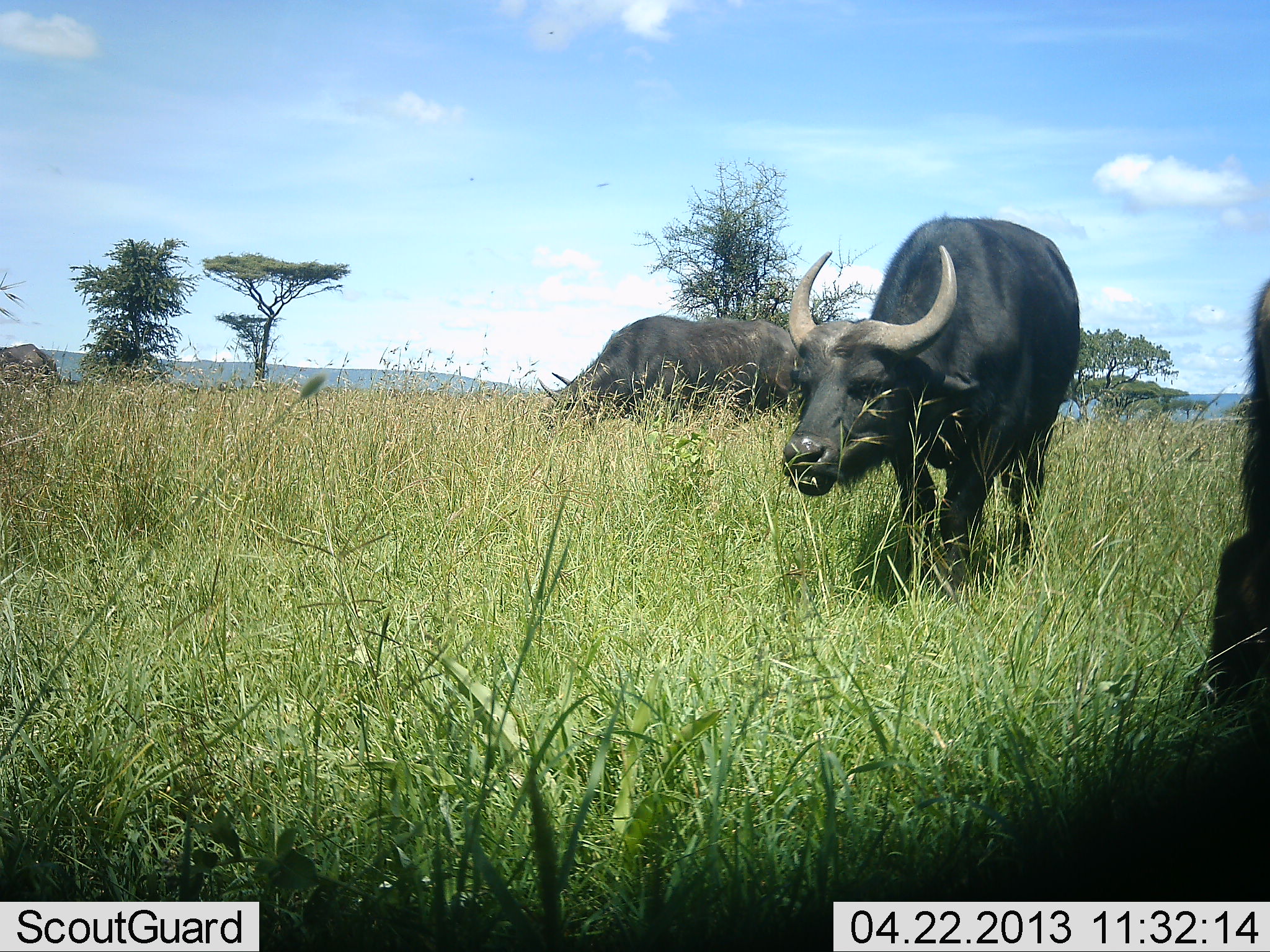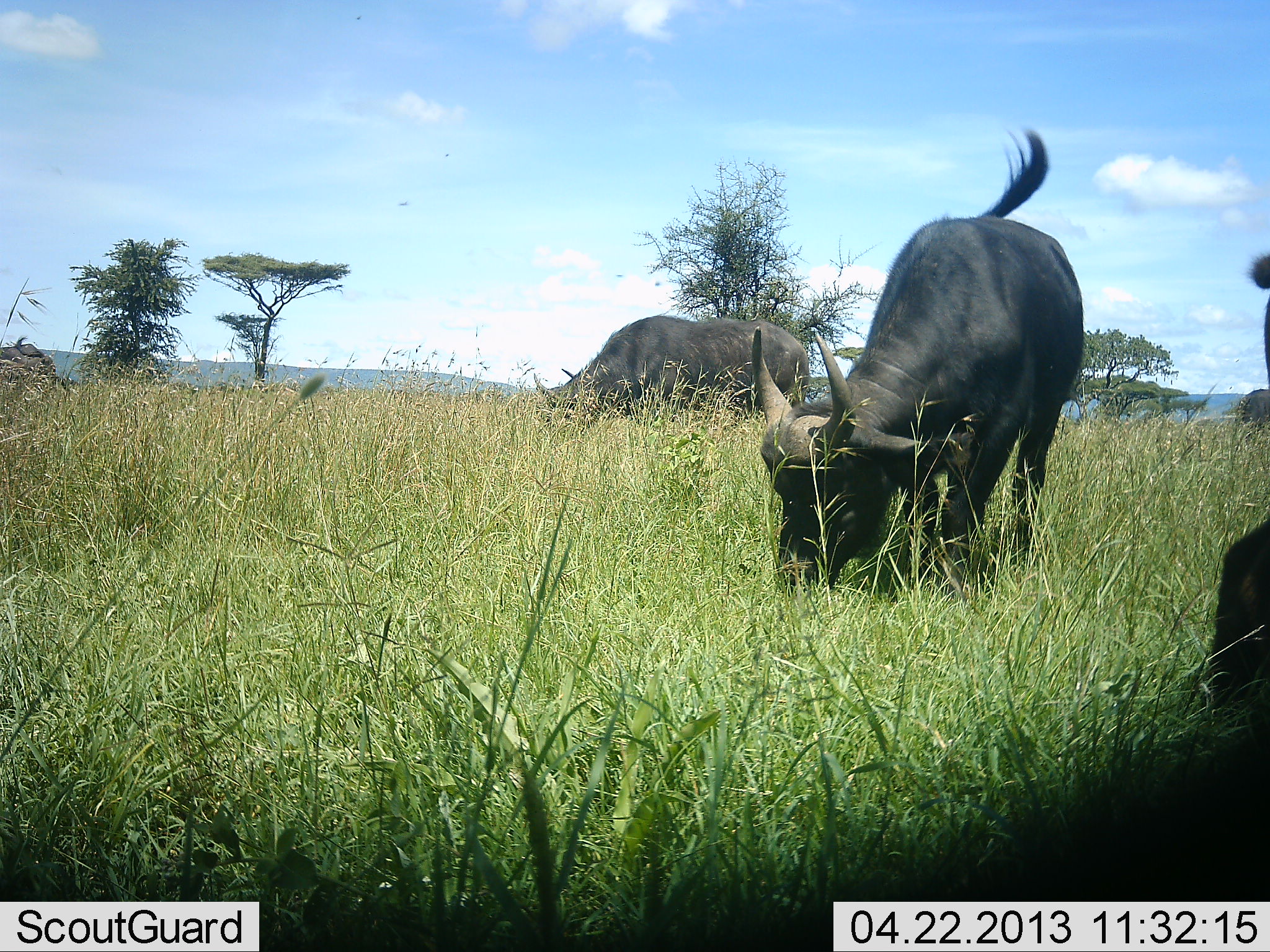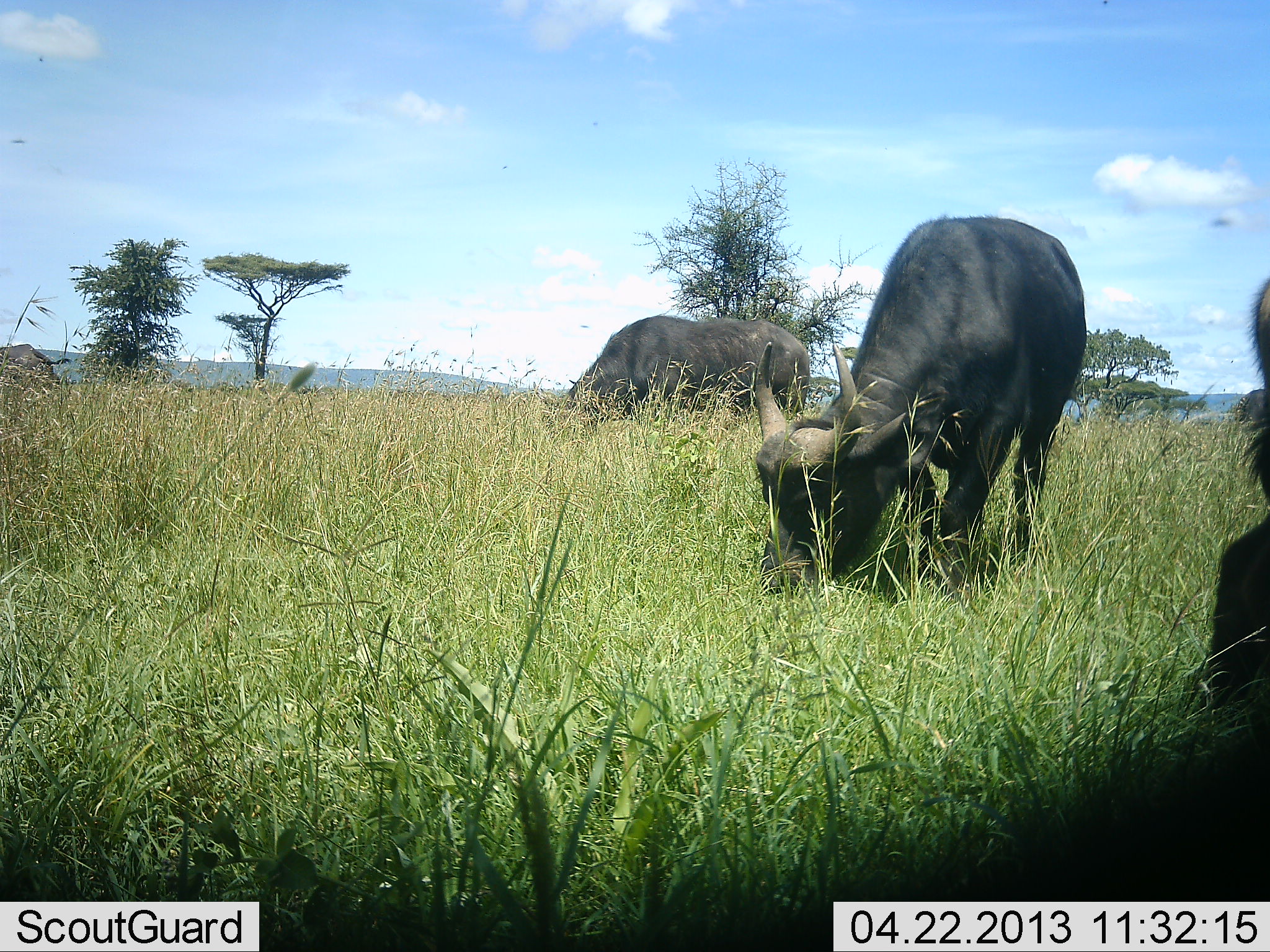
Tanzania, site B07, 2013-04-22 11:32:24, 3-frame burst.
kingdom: Animalia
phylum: Chordata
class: Mammalia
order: Artiodactyla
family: Bovidae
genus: Syncerus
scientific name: Syncerus caffer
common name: cape buffalo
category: buffalo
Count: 3.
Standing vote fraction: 19%.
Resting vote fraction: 0%.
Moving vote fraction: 3%.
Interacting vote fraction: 0%.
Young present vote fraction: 0%.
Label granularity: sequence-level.